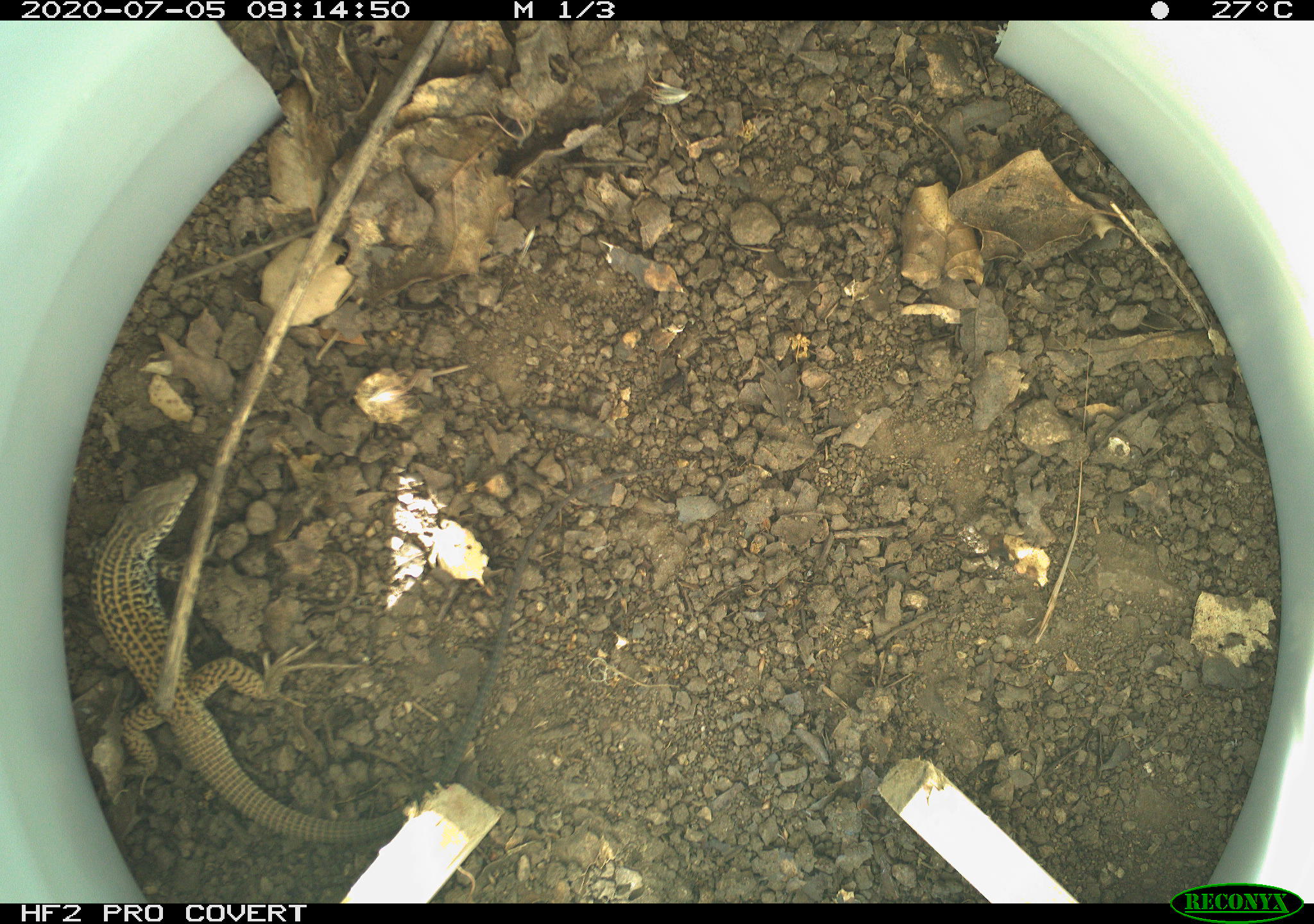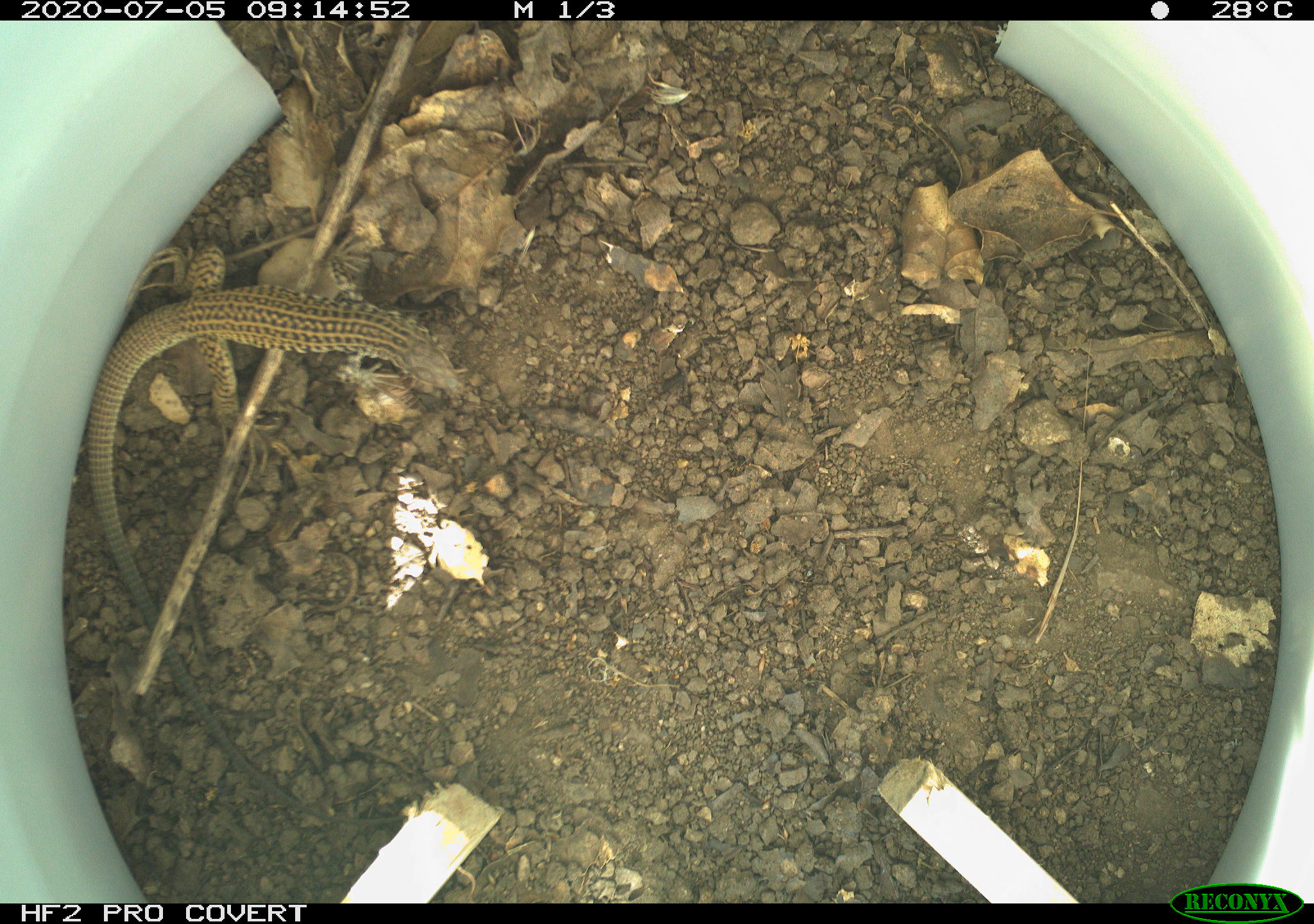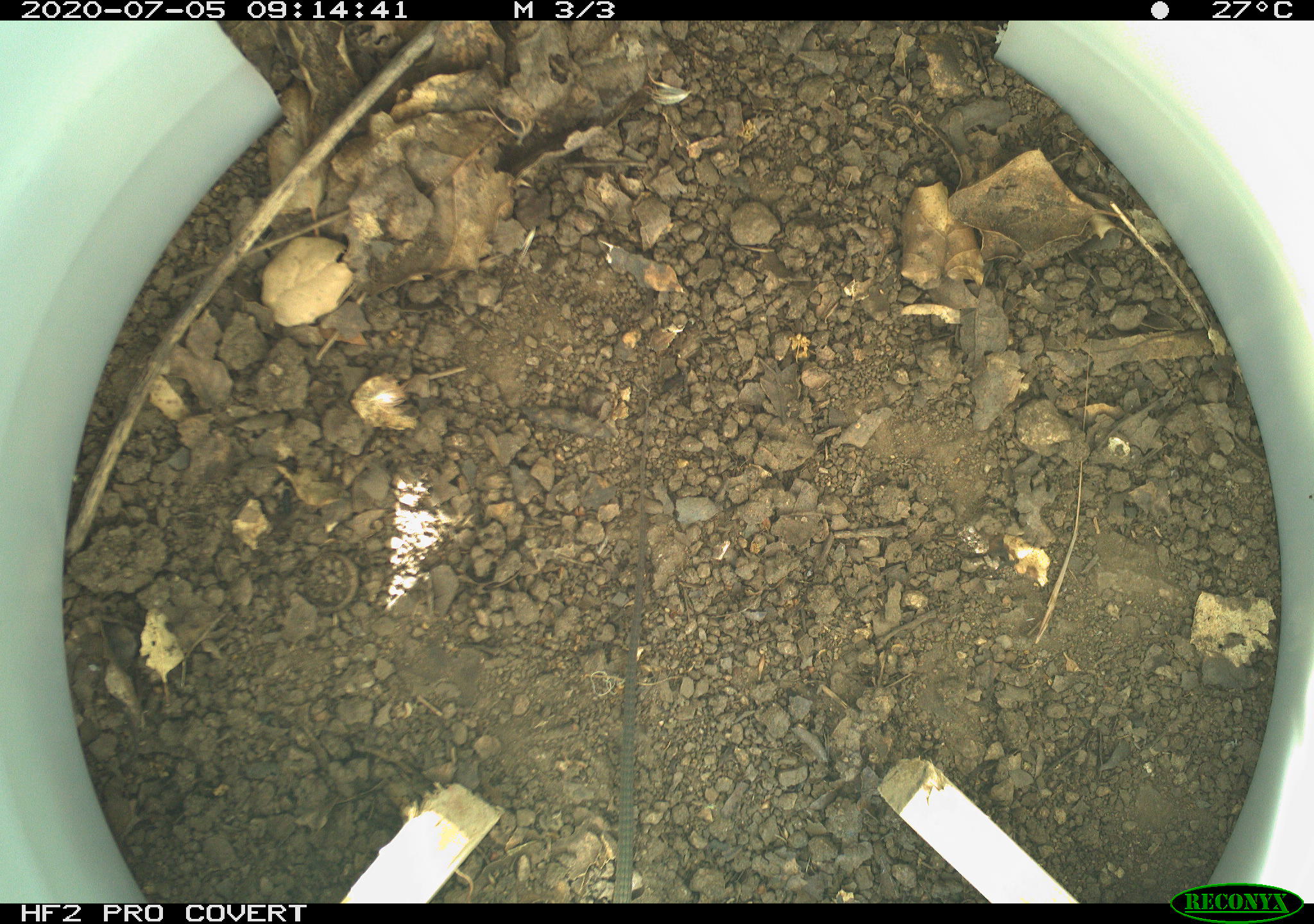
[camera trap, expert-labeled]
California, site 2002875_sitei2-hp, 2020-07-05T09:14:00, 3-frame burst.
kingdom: Animalia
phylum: Chordata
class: Reptilia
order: Squamata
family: Teiidae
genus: Aspidoscelis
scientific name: Aspidoscelis tigris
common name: western whiptail